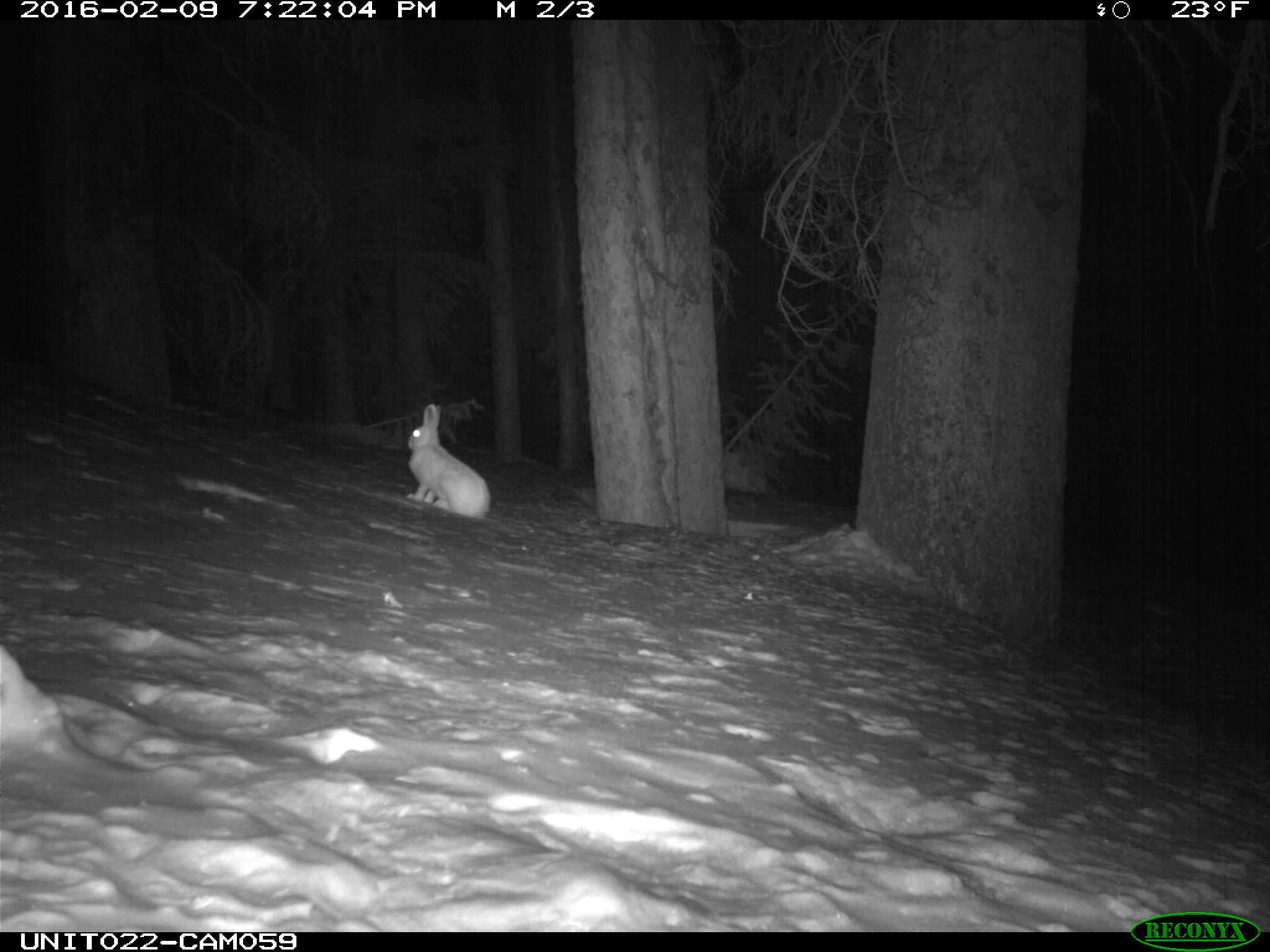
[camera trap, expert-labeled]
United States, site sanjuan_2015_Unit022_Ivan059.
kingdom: Animalia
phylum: Chordata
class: Mammalia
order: Lagomorpha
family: Leporidae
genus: Lepus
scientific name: Lepus americanus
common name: snowshoe hare